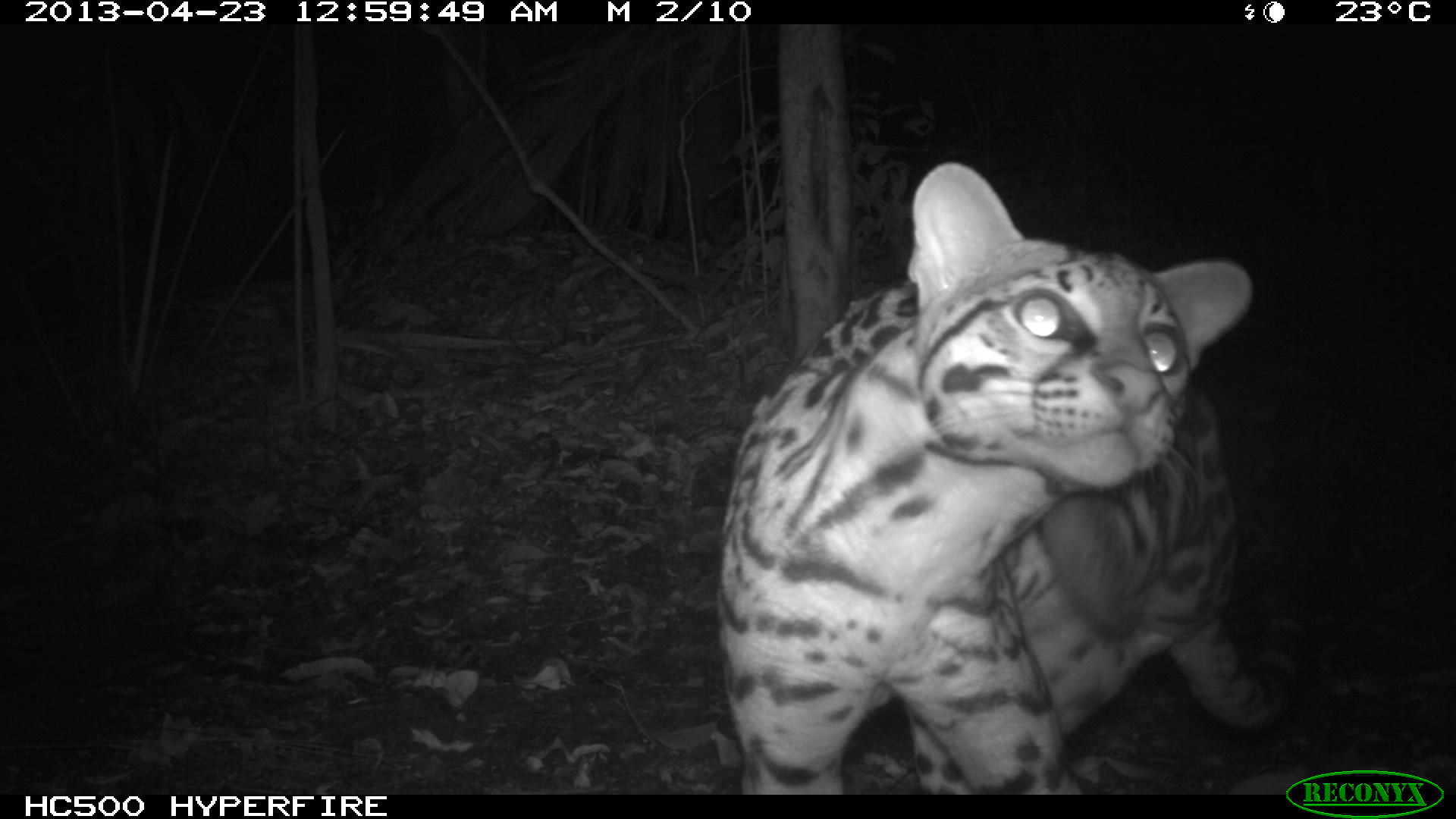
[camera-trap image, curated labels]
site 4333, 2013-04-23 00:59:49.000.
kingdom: Animalia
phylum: Chordata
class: Mammalia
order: Carnivora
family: Felidae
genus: Leopardus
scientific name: Leopardus pardalis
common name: ocelot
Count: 1.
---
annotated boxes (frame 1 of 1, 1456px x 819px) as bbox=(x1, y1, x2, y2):
leopardus pardalis: bbox=(707, 159, 1312, 792)